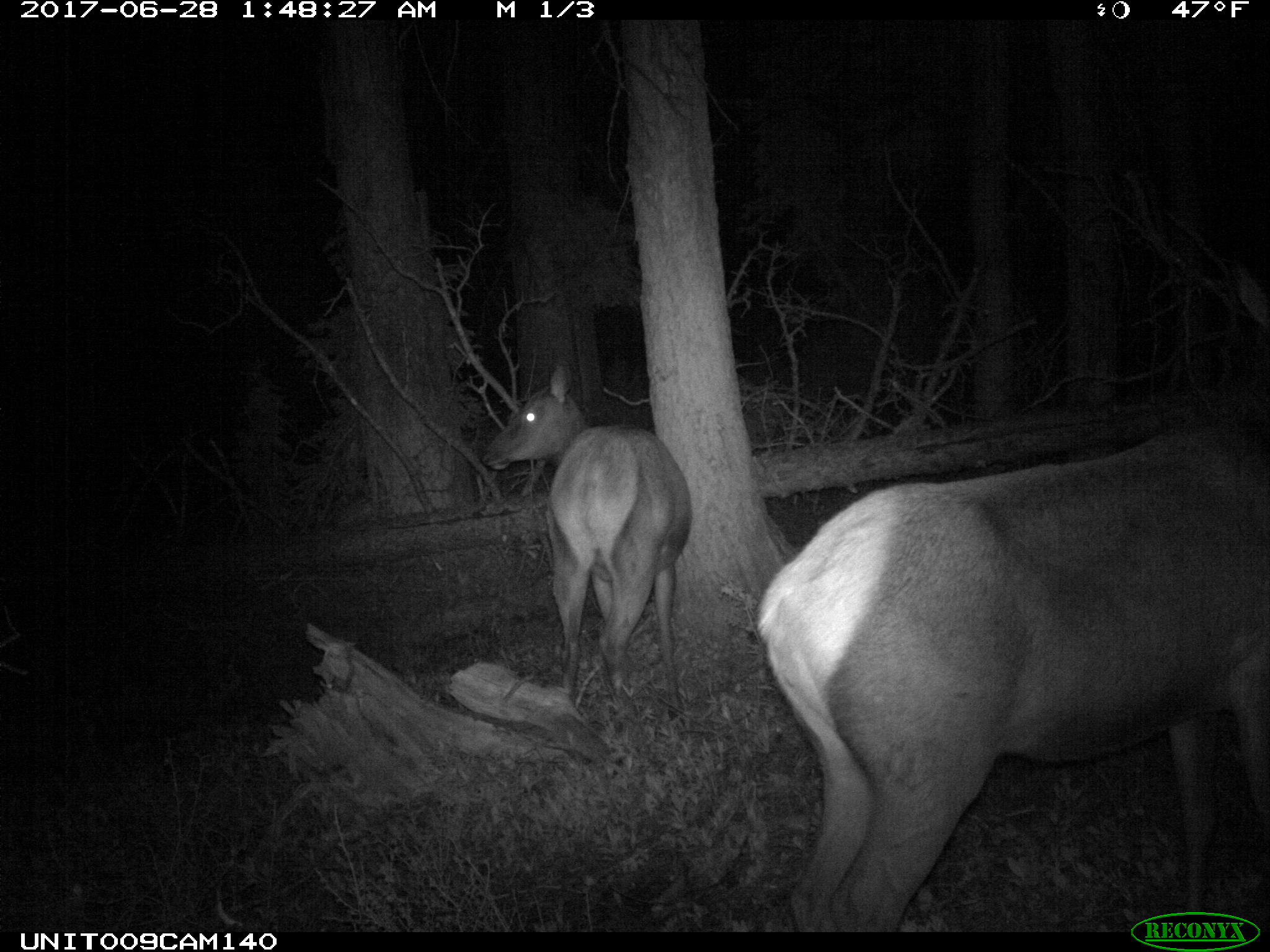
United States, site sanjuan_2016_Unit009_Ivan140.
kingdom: Animalia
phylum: Chordata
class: Mammalia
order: Artiodactyla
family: Cervidae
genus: Cervus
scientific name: Cervus elaphus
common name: red deer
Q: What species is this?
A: Cervus elaphus (red deer).